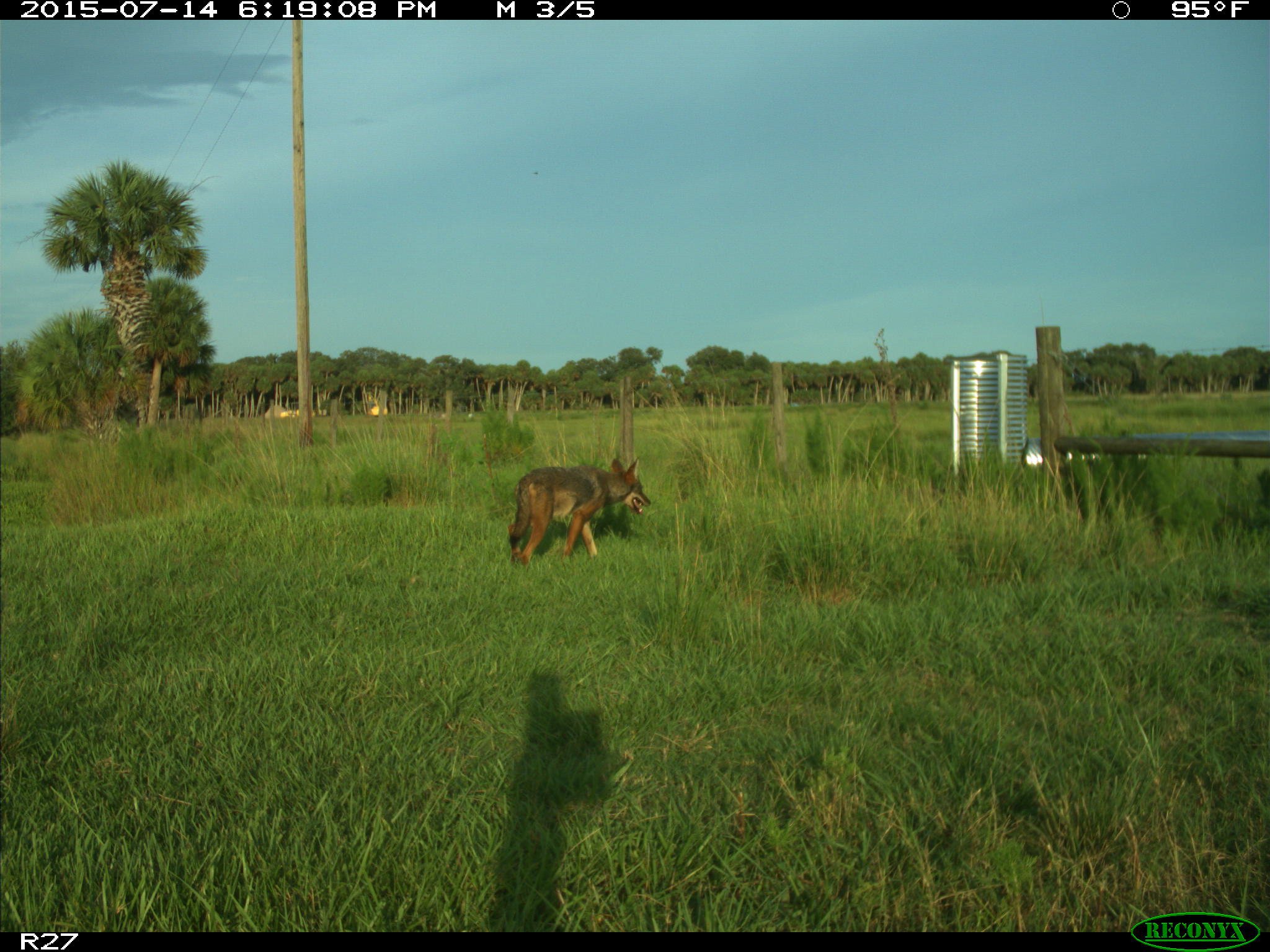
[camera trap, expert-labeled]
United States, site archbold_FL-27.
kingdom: Animalia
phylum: Chordata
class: Mammalia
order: Carnivora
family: Canidae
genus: Canis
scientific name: Canis latrans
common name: coyote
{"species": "Canis latrans (coyote)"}